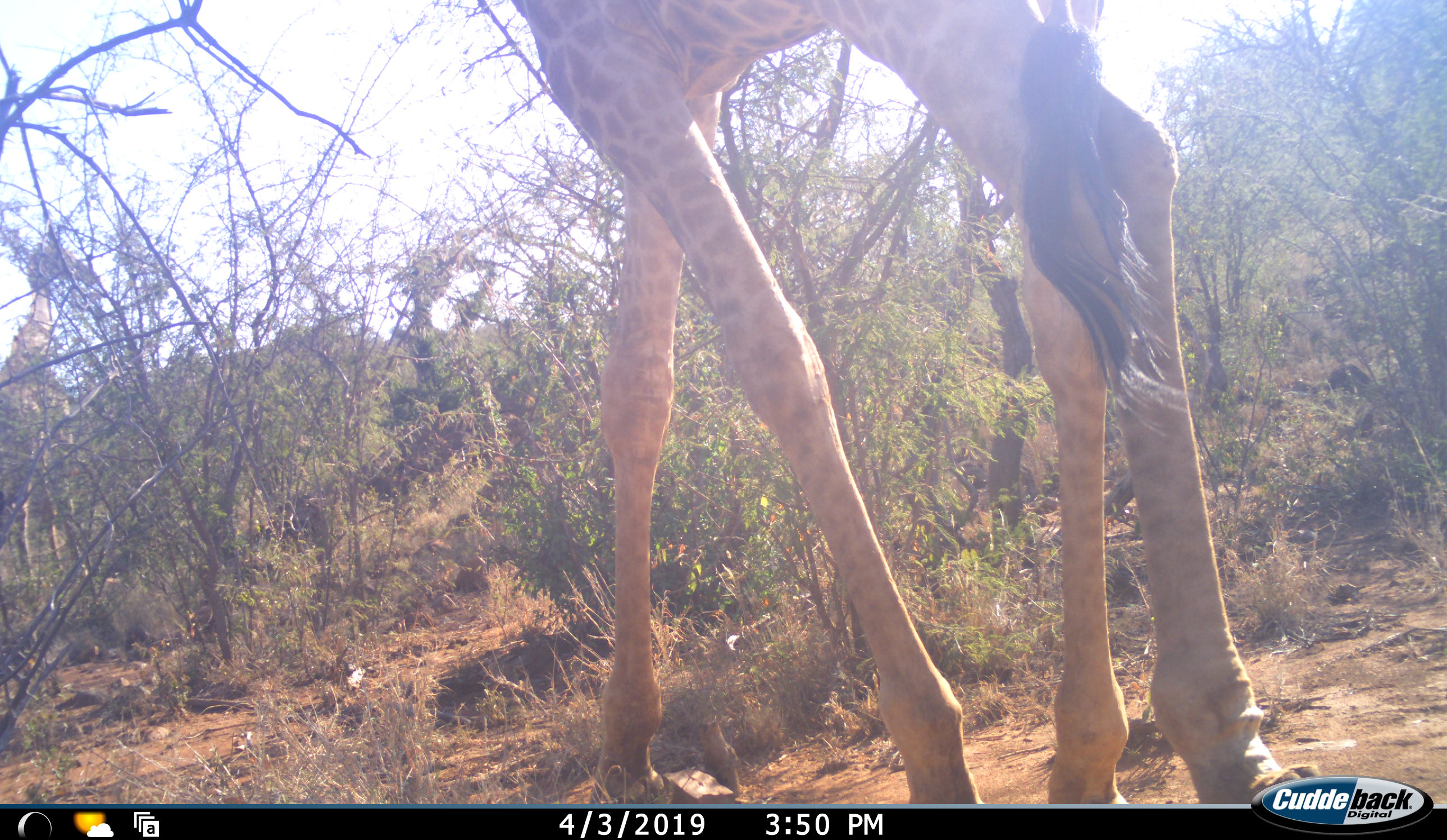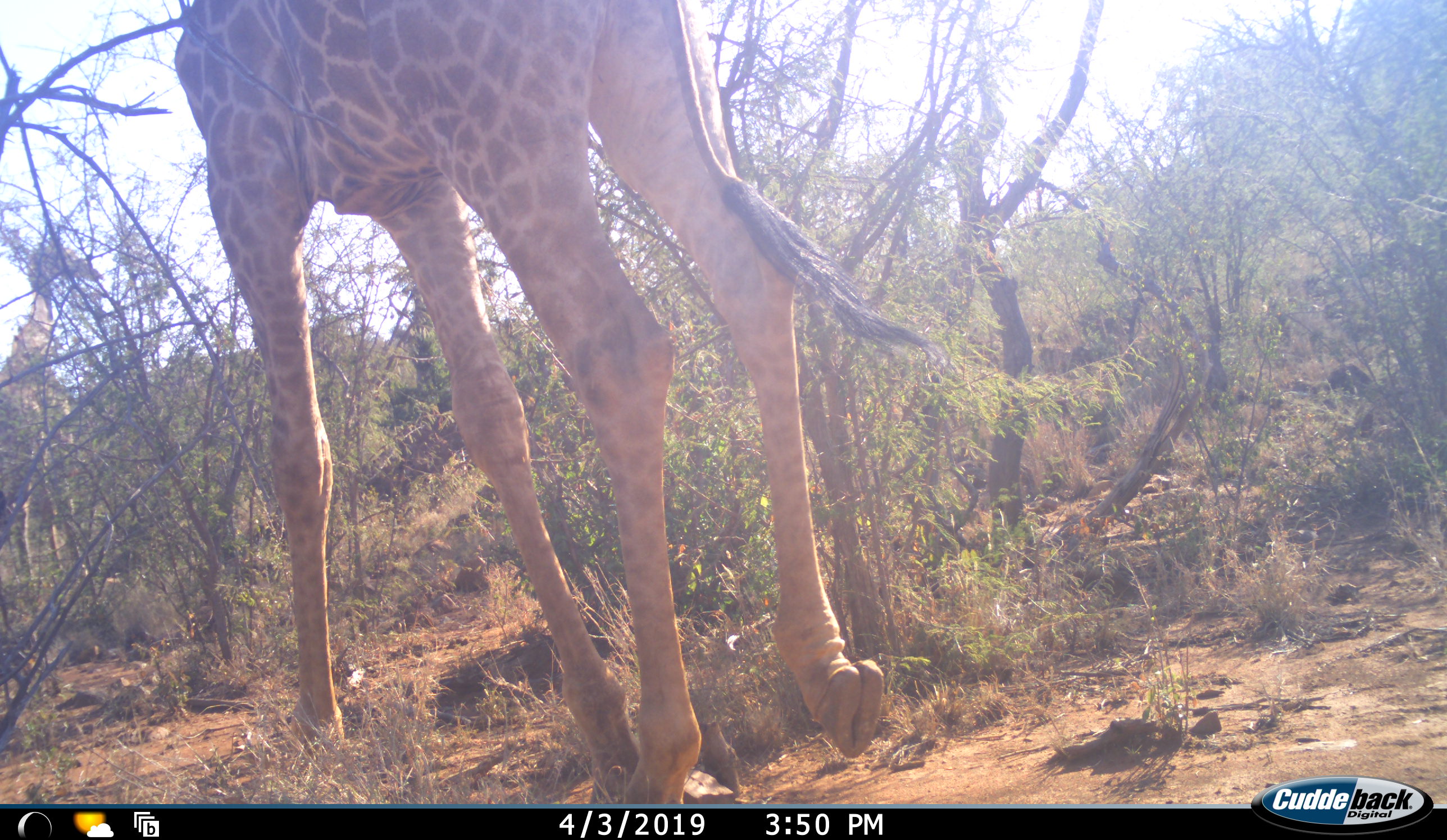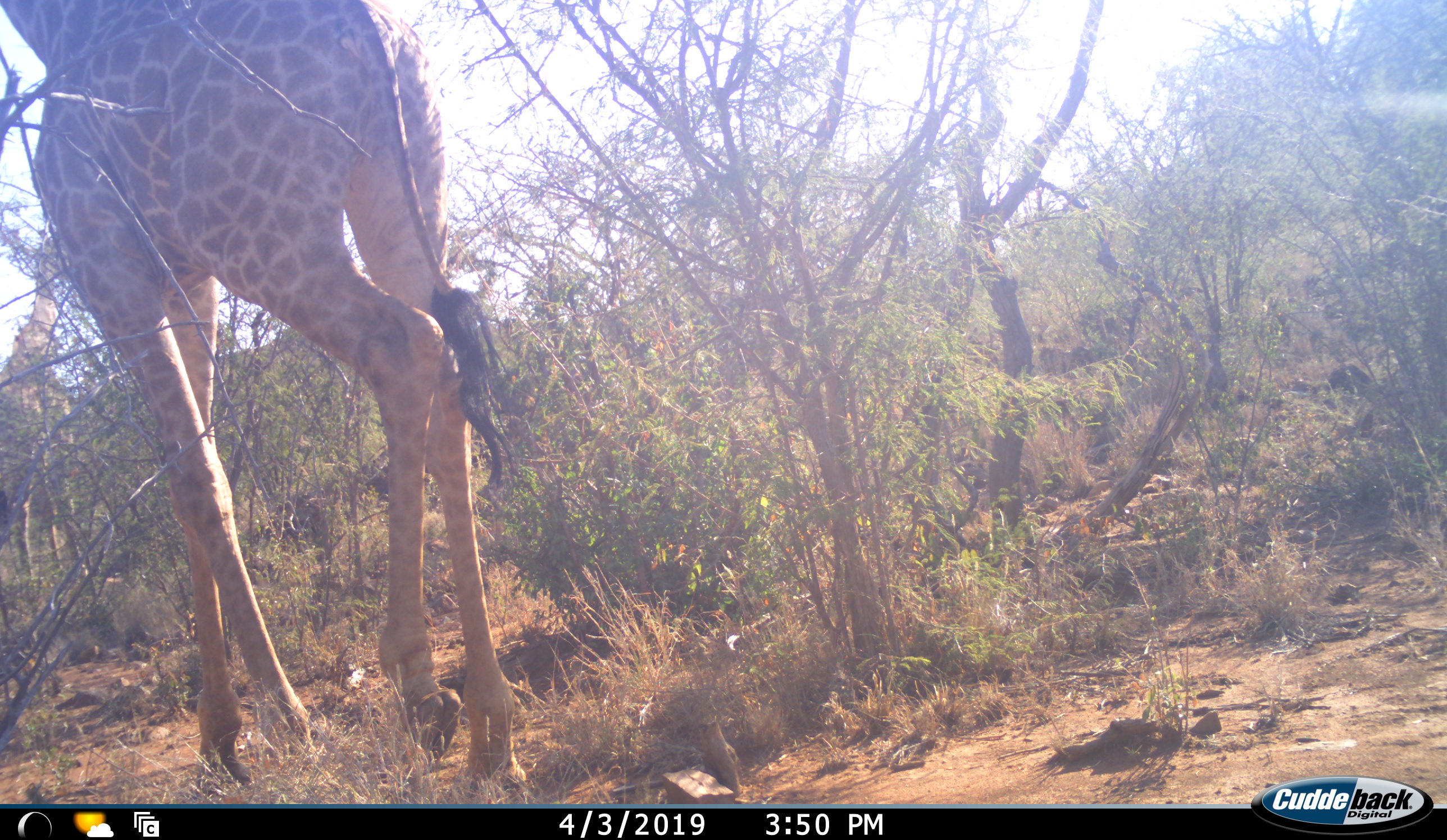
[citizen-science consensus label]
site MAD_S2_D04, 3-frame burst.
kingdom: Animalia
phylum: Chordata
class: Mammalia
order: Artiodactyla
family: Giraffidae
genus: Giraffa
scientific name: Giraffa camelopardalis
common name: giraffe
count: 1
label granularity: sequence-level